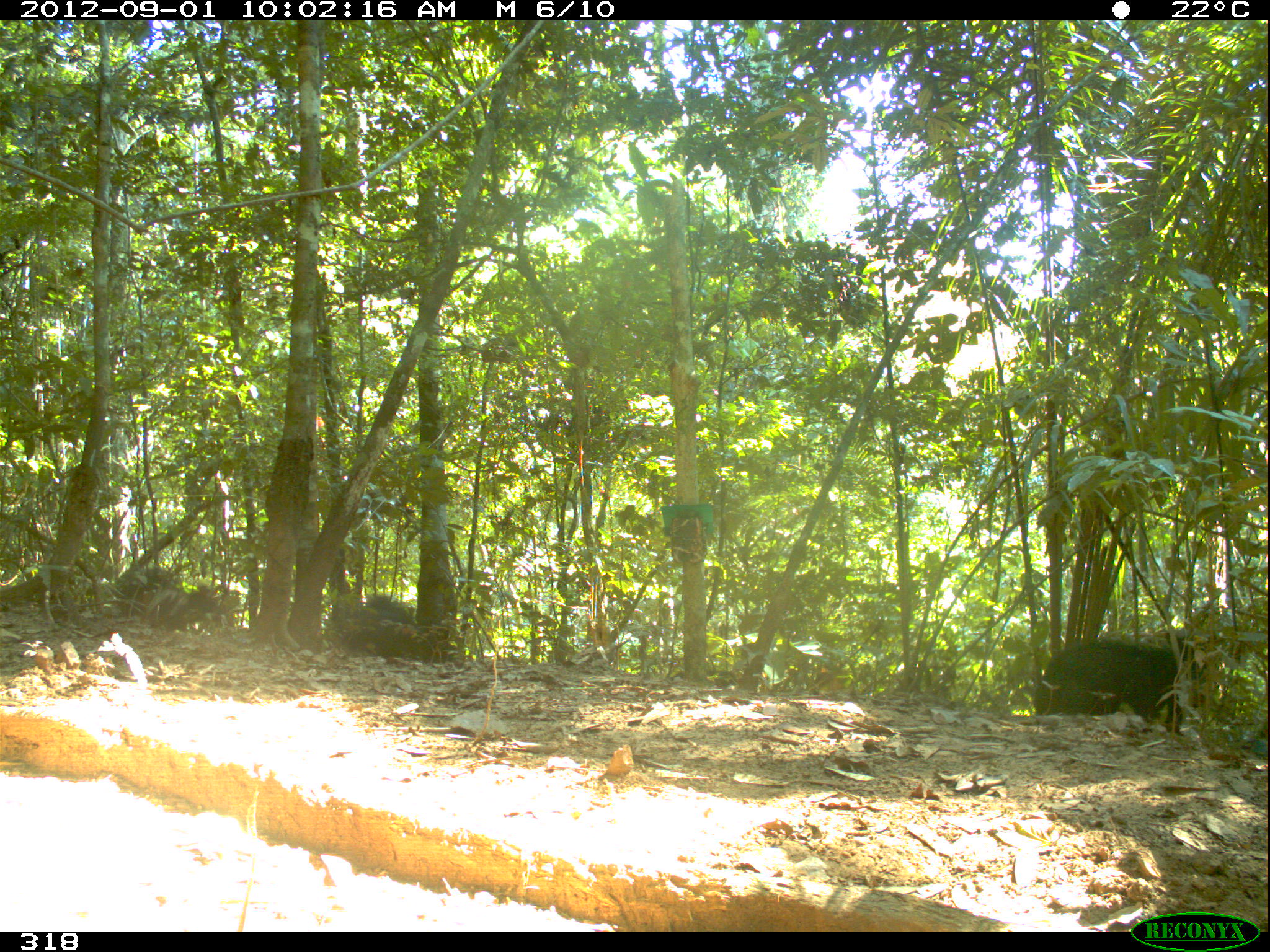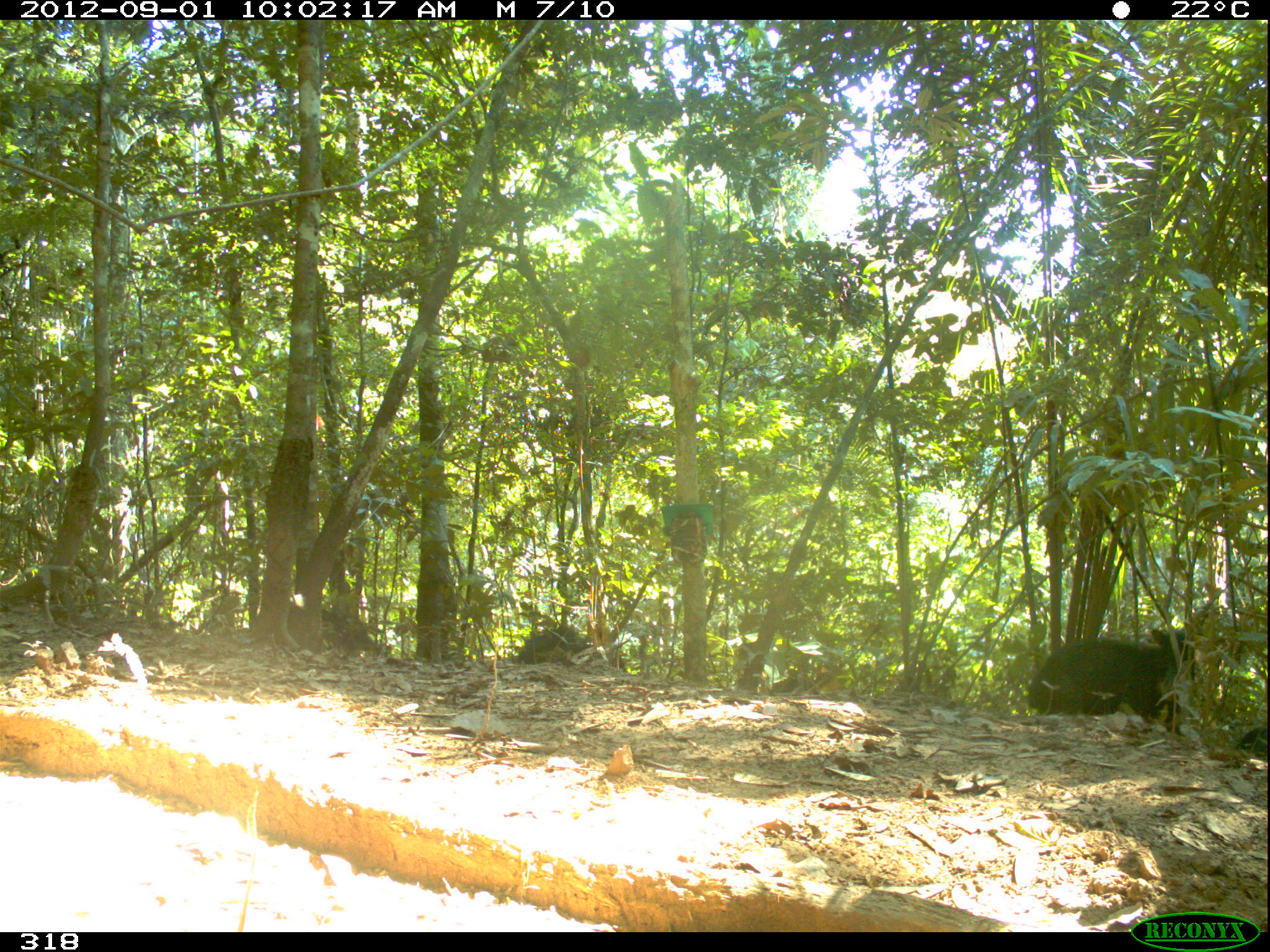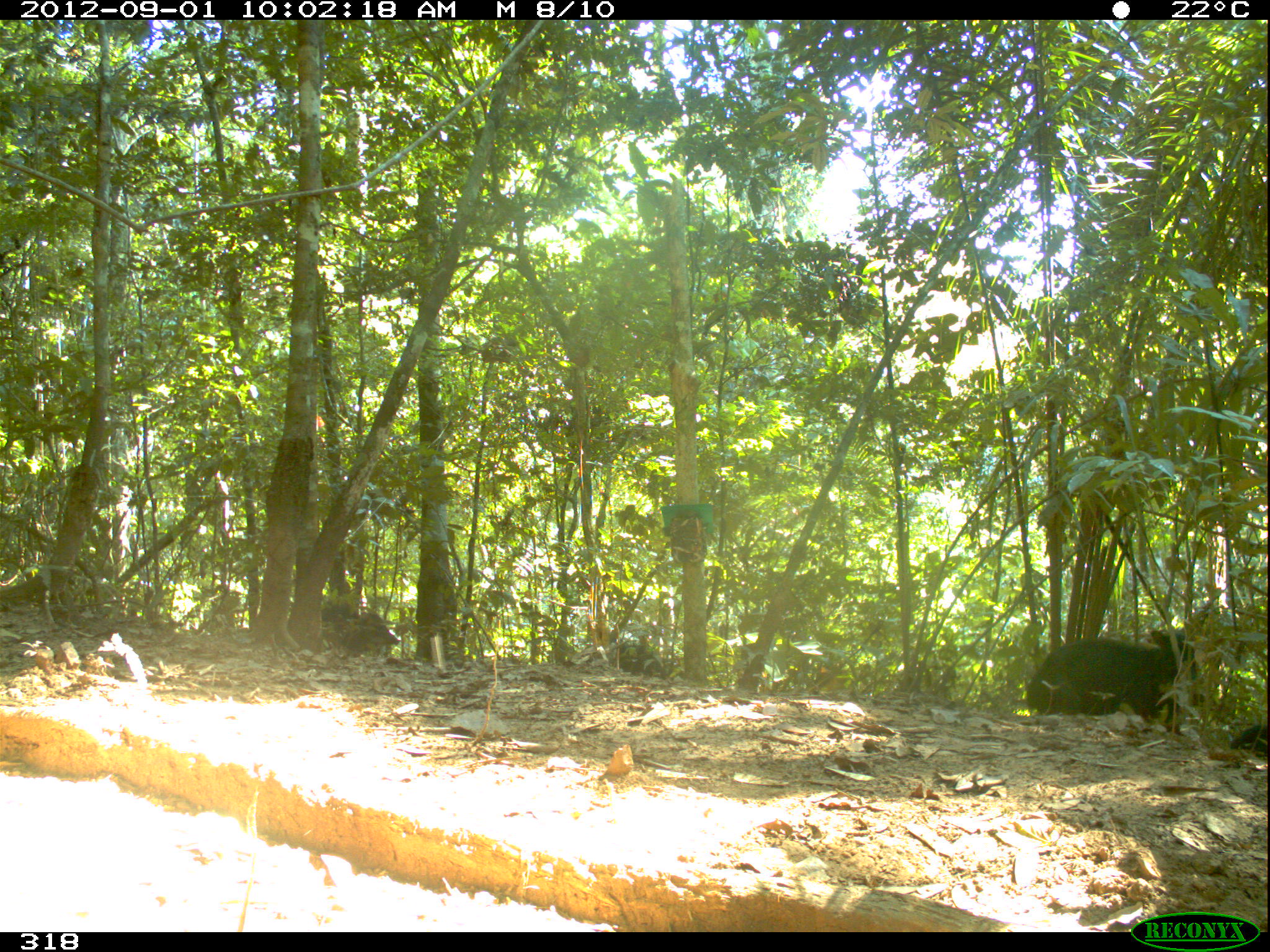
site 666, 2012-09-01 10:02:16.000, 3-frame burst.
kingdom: Animalia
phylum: Chordata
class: Mammalia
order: Artiodactyla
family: Tayassuidae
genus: Tayassu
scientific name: Tayassu pecari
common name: white-lipped peccary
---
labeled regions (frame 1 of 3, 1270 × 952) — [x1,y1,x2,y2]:
tayassu pecari: [1033,632,1214,737]; [325,596,454,662]; [113,566,227,628]